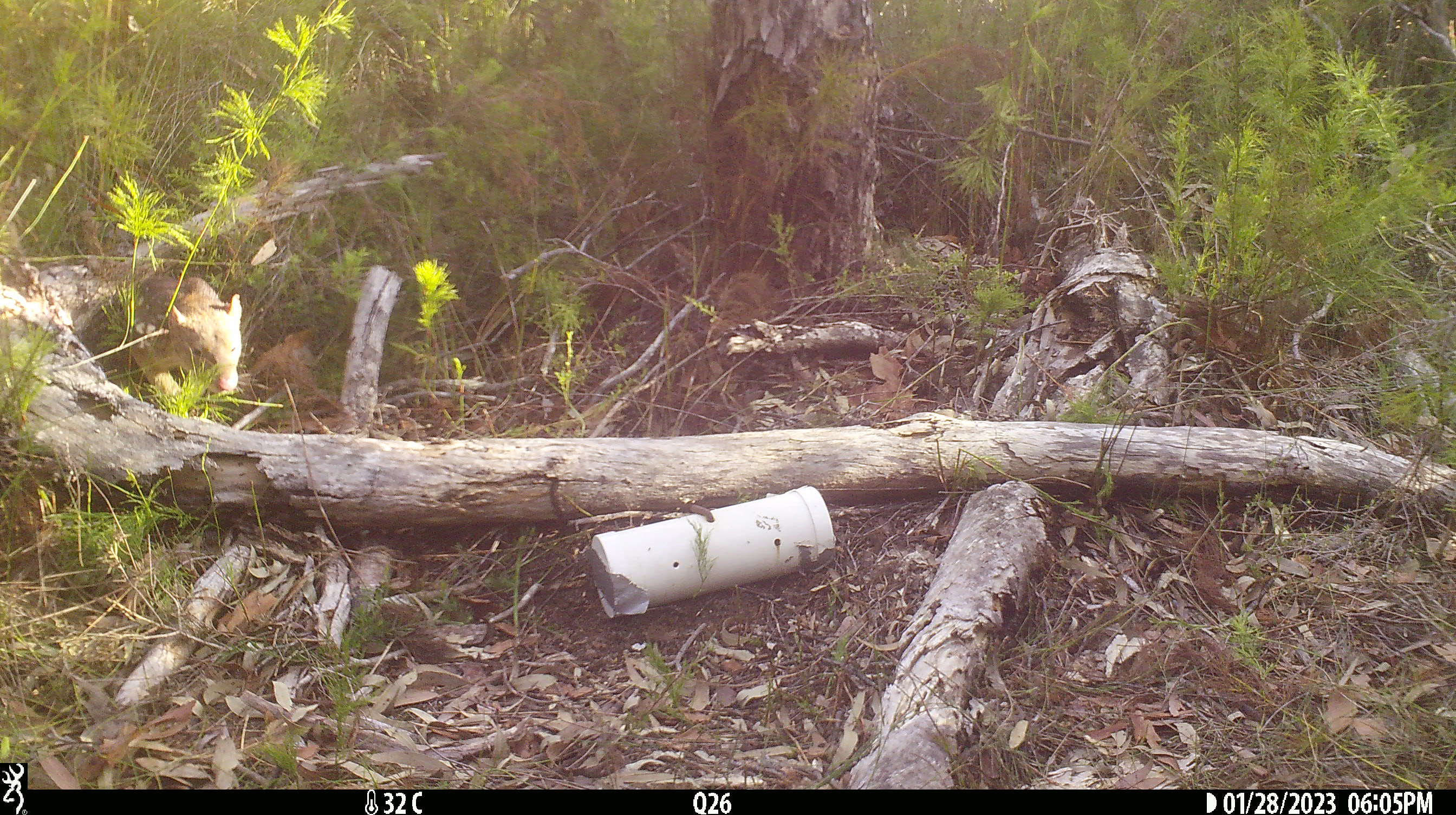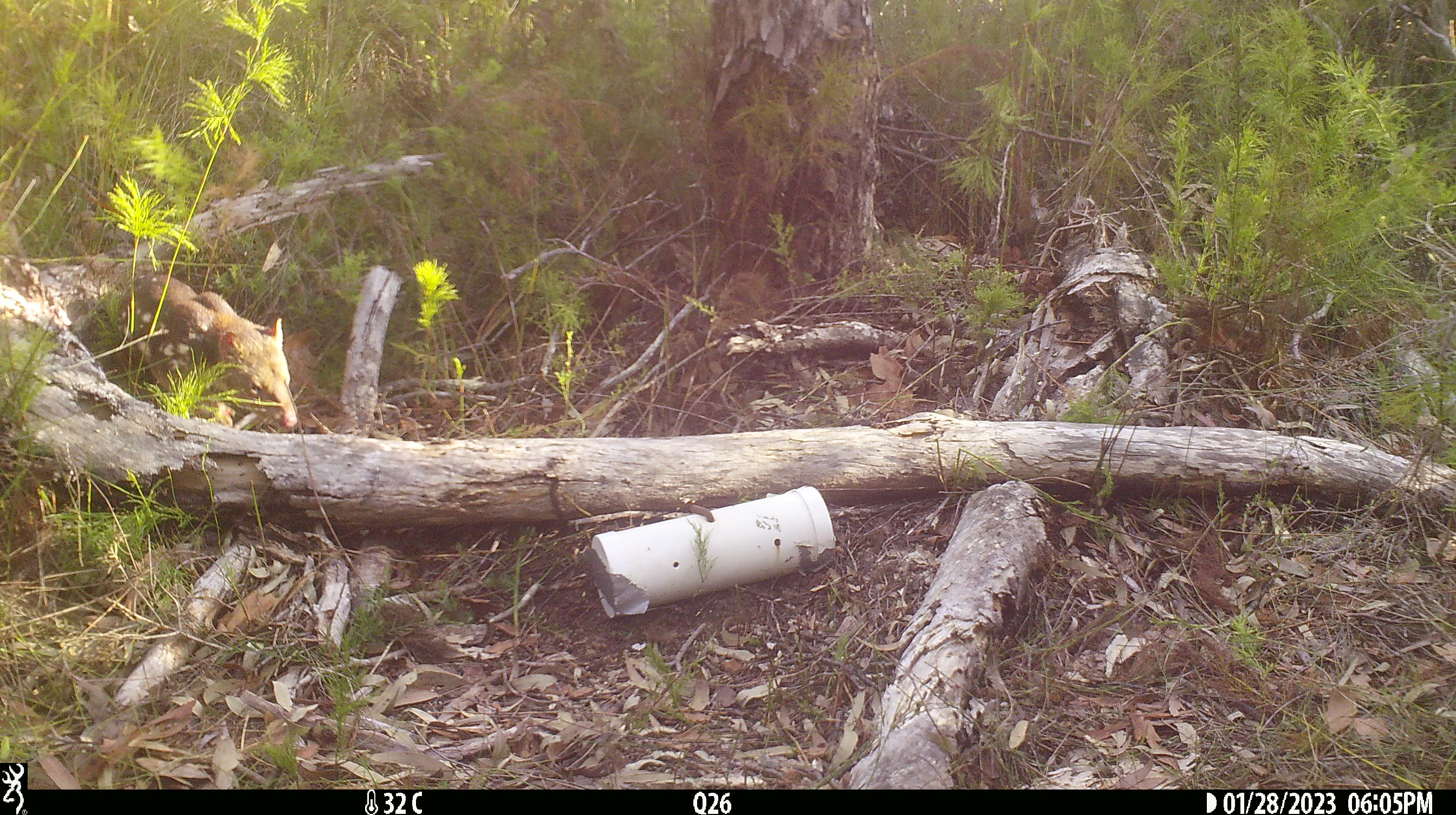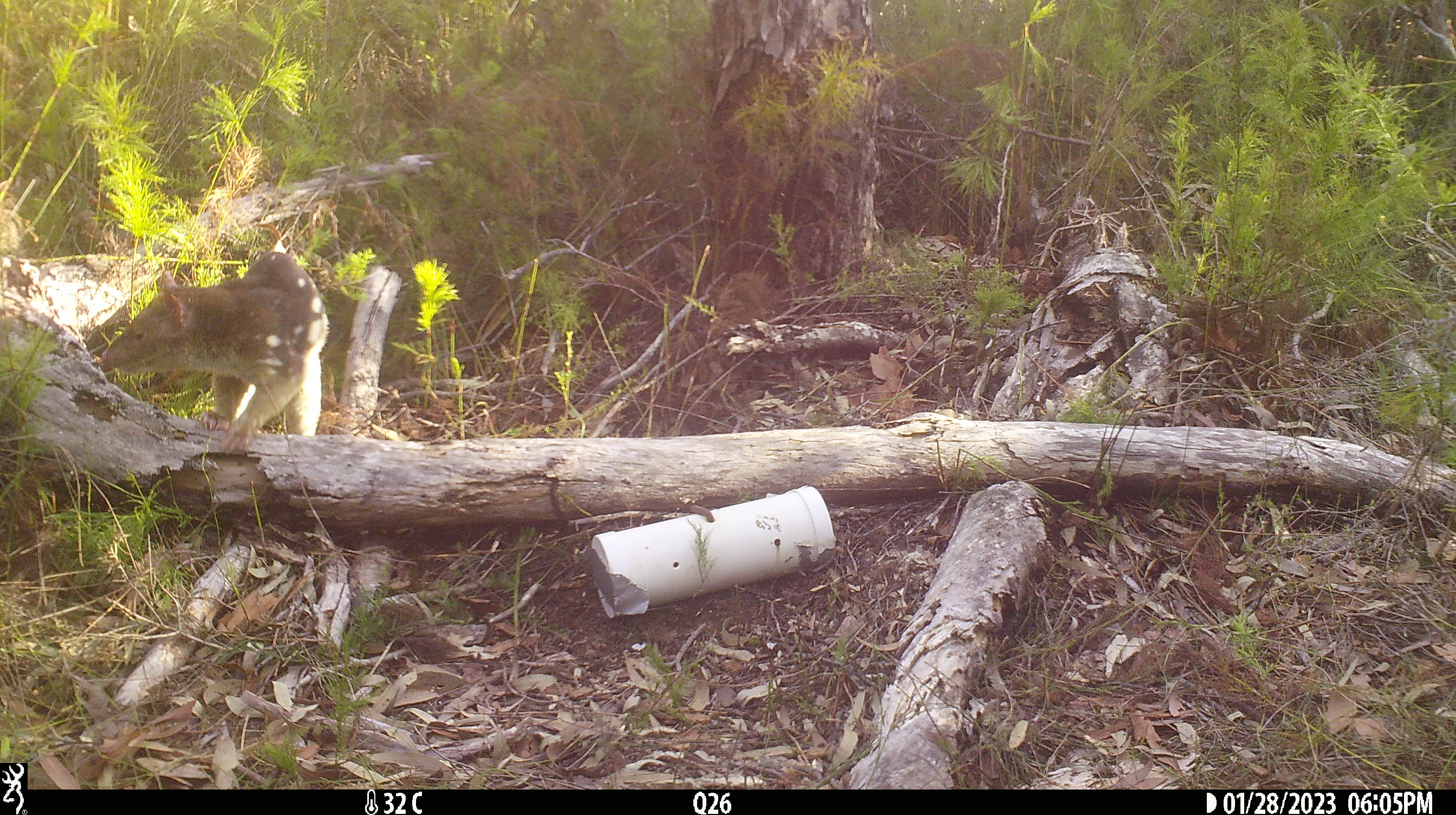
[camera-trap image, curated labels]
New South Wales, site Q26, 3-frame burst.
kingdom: Animalia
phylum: Chordata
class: Mammalia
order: Dasyuromorphia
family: Dasyuridae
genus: Dasyurus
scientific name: Dasyurus maculatus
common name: spotted-tailed quoll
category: quoll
Quoll (spotted-tailed quoll) (Dasyurus maculatus).